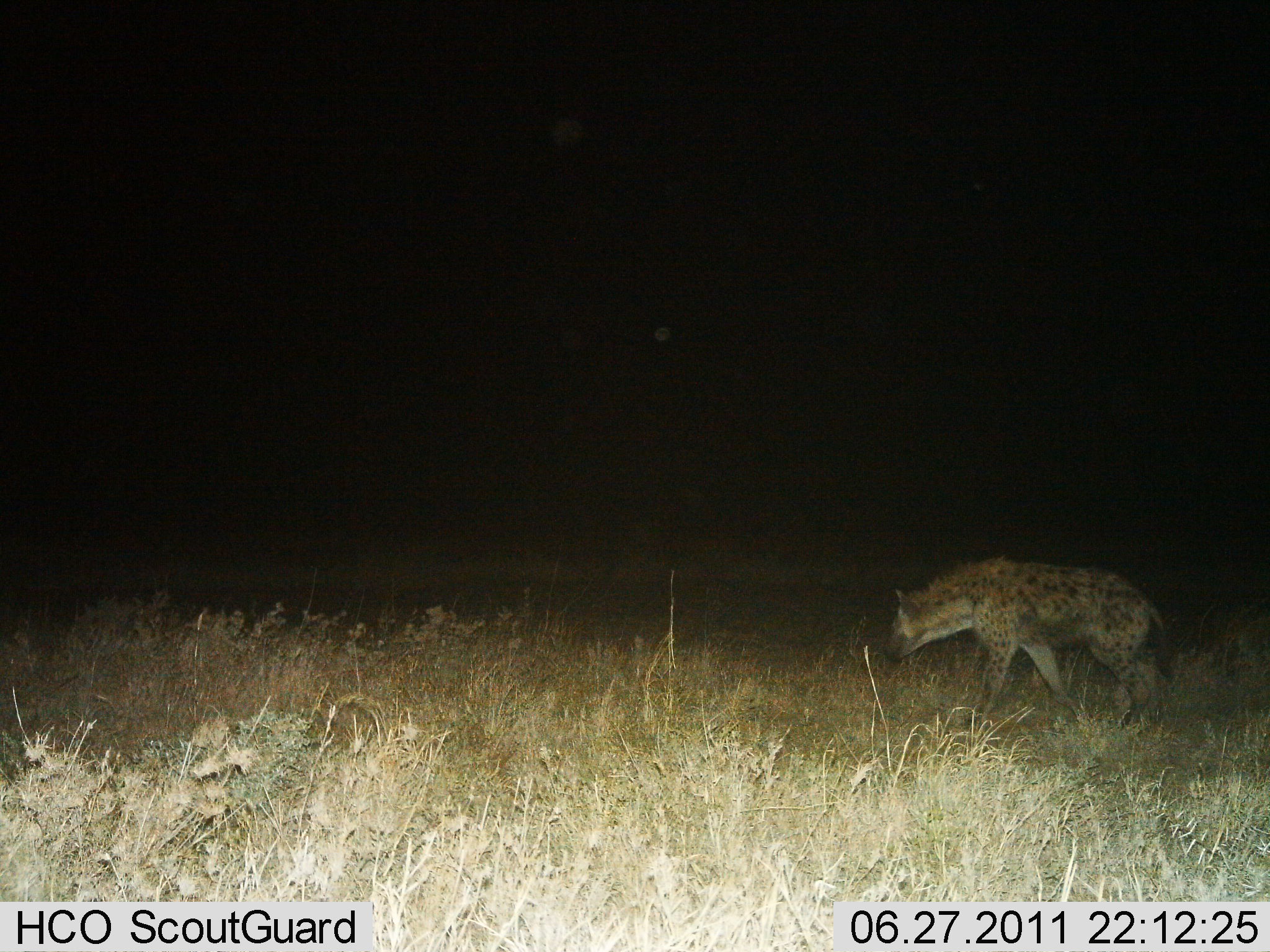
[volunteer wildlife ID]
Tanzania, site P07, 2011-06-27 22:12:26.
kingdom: Animalia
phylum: Chordata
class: Mammalia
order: Carnivora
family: Hyaenidae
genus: Crocuta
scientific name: Crocuta crocuta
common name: spotted hyena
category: hyenaspotted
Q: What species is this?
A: Hyenaspotted (spotted hyena) (Crocuta crocuta).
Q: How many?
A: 1.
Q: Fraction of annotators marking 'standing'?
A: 42%.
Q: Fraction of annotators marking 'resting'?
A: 0%.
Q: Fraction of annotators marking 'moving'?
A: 58%.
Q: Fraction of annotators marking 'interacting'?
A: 0%.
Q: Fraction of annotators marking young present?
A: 0%.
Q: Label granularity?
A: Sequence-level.